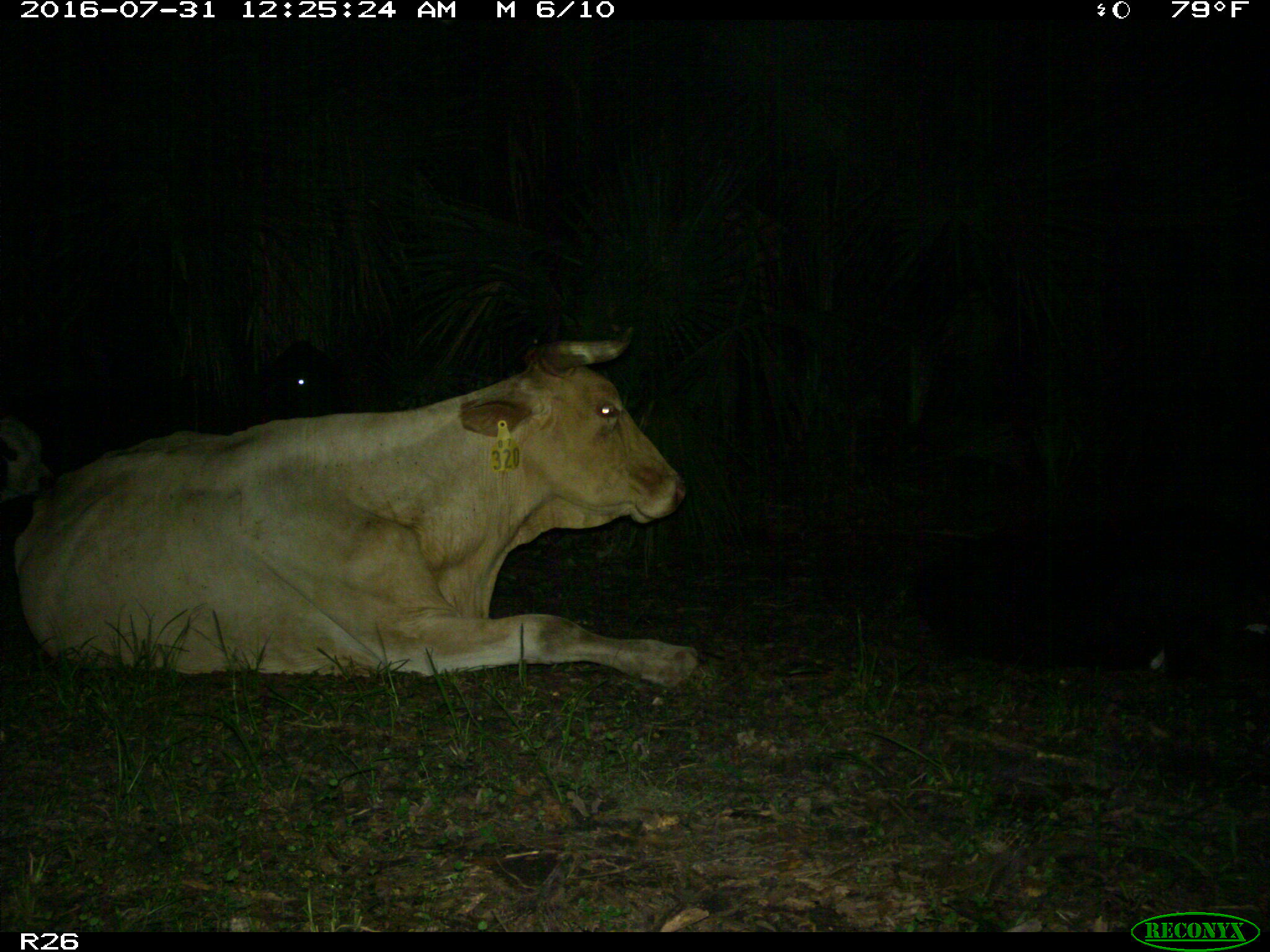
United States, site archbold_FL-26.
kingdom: Animalia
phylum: Chordata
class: Mammalia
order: Artiodactyla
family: Bovidae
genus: Bos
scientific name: Bos taurus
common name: domestic cow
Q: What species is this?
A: Bos taurus (domestic cow).